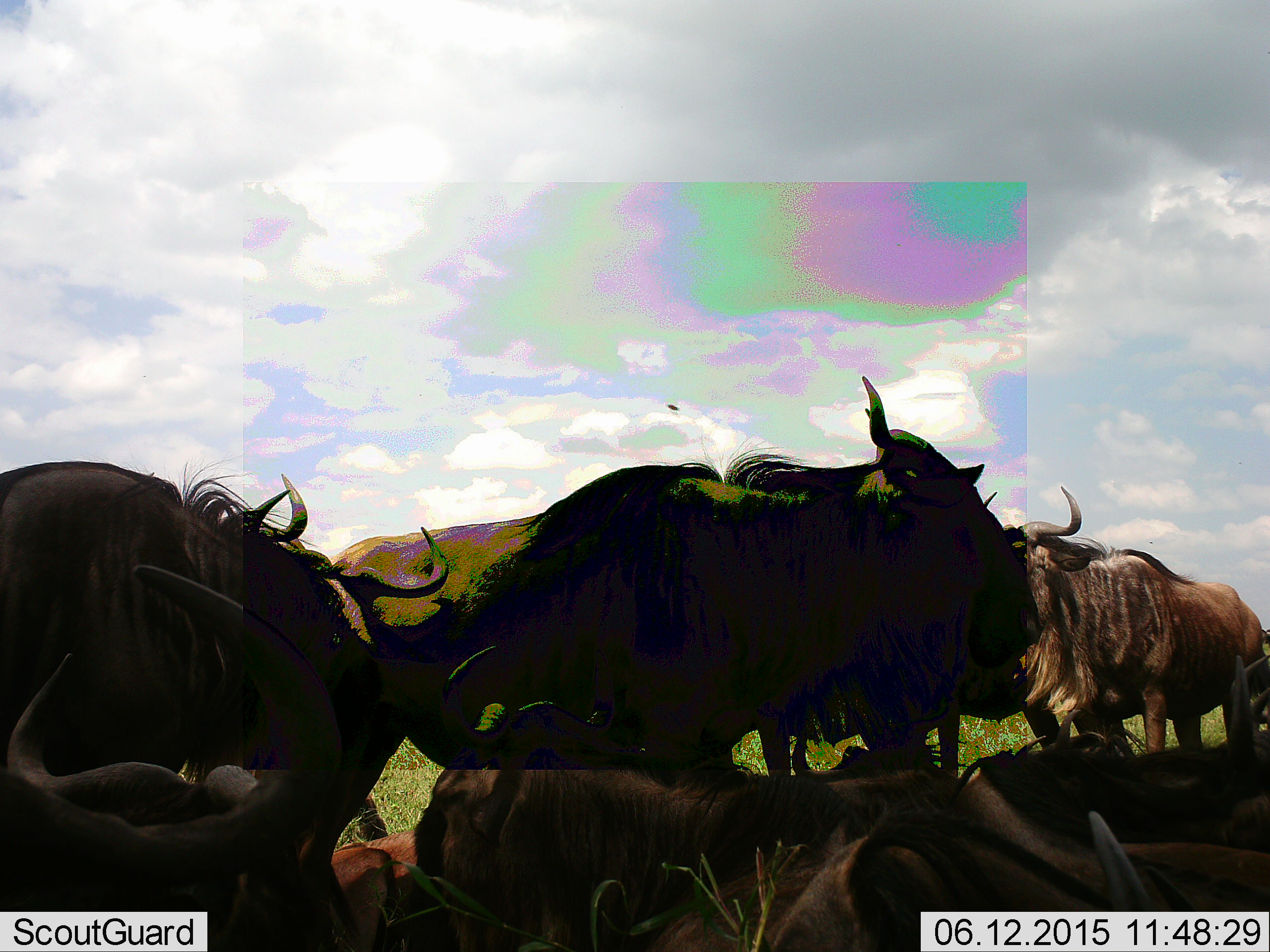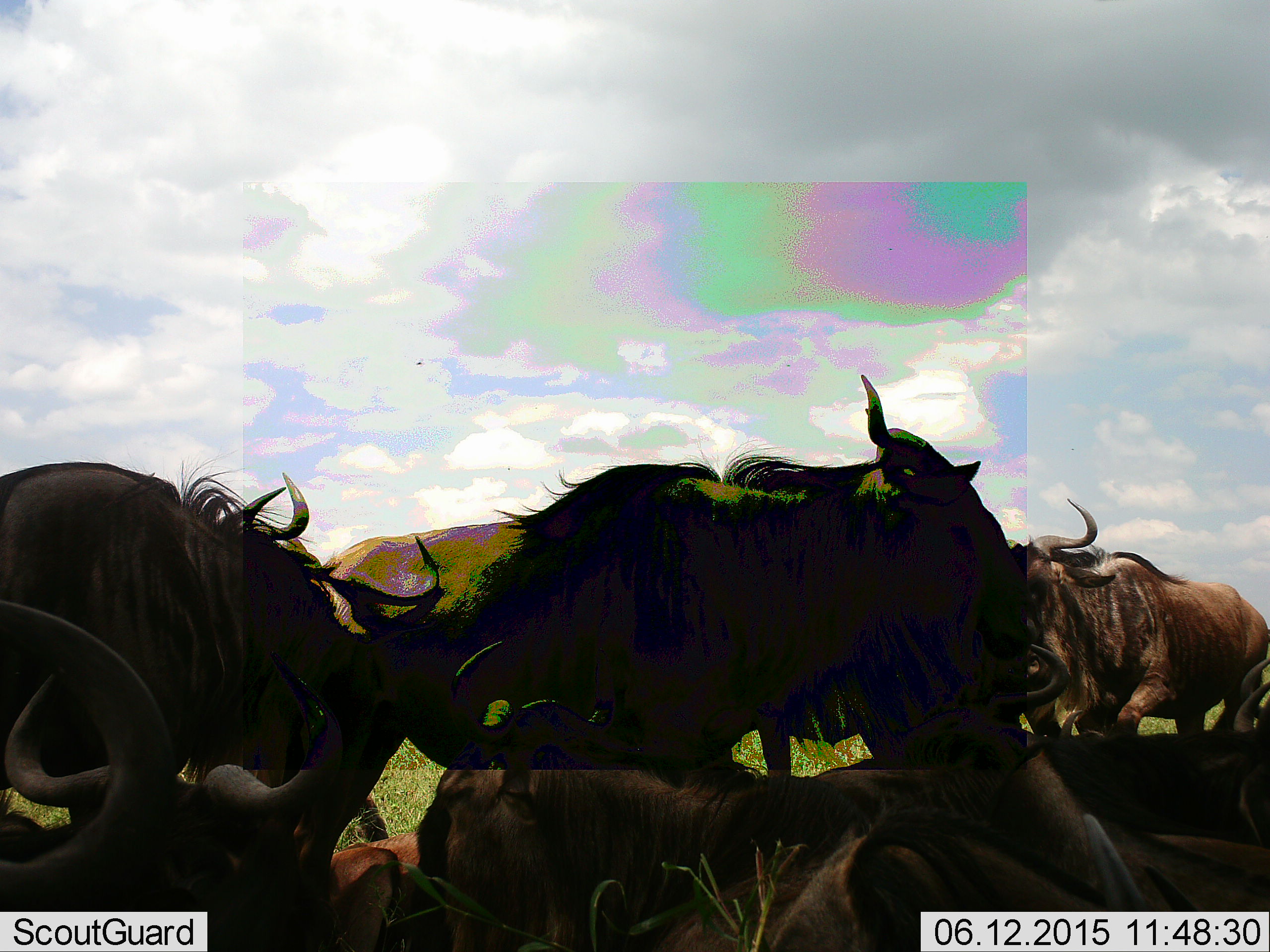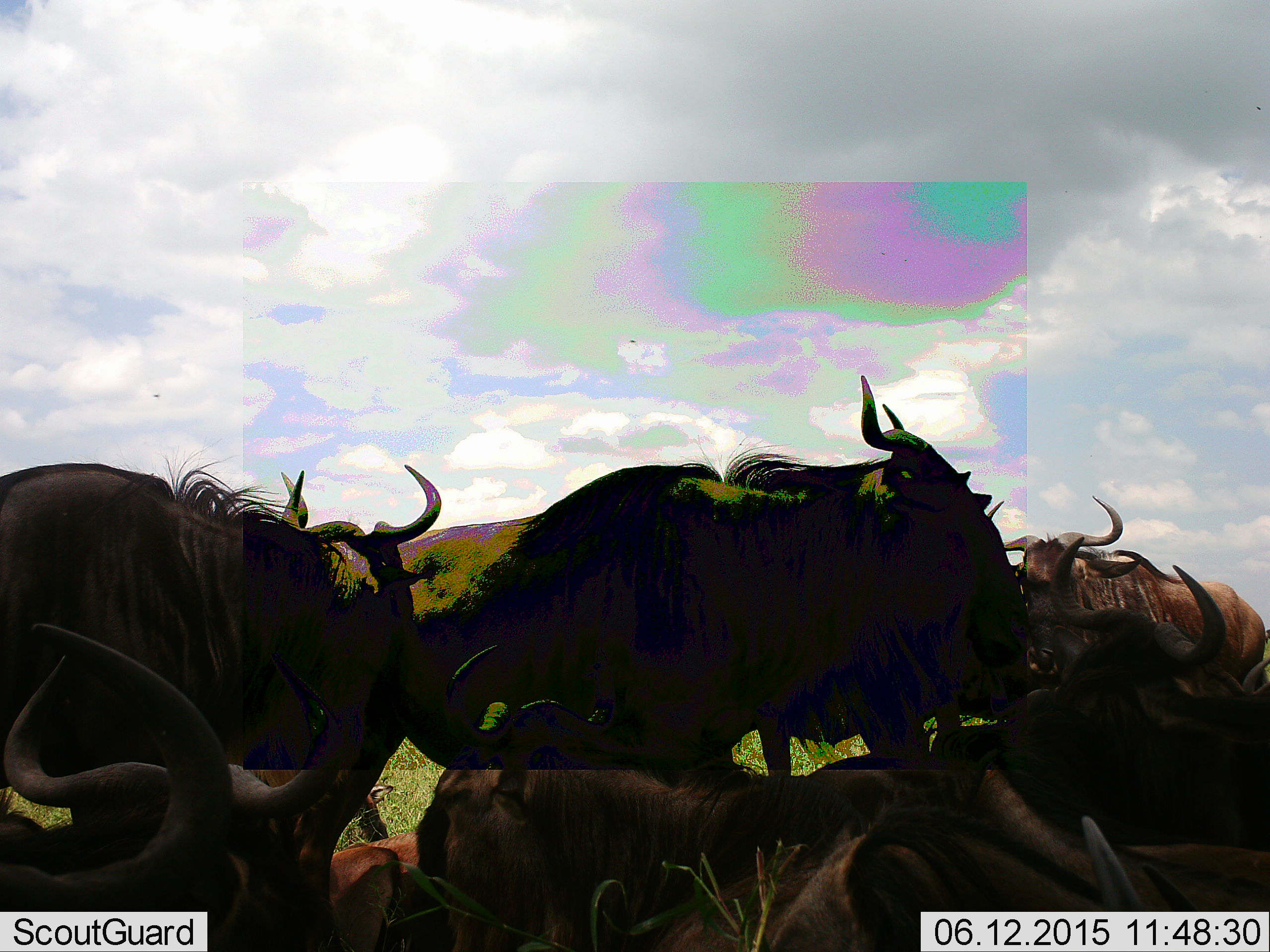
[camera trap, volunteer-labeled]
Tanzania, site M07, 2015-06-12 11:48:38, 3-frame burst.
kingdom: Animalia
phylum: Chordata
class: Mammalia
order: Artiodactyla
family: Bovidae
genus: Connochaetes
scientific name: Connochaetes taurinus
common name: blue wildebeest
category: wildebeest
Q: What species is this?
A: Wildebeest (blue wildebeest) (Connochaetes taurinus).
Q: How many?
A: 9.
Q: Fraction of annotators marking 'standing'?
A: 70%.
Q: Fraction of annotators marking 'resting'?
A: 80%.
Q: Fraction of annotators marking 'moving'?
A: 10%.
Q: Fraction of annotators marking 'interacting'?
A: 0%.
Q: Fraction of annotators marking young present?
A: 0%.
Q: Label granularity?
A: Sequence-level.